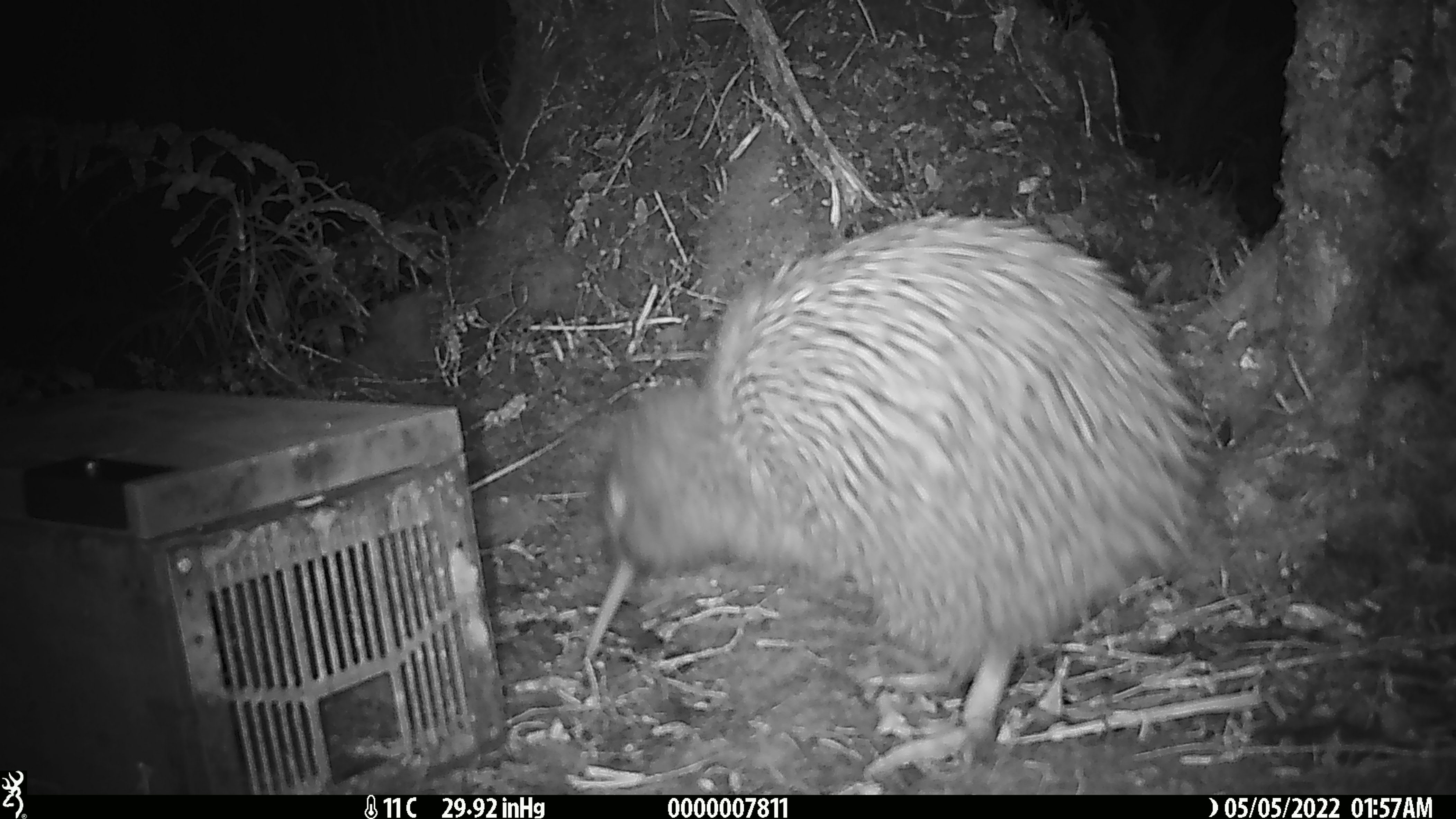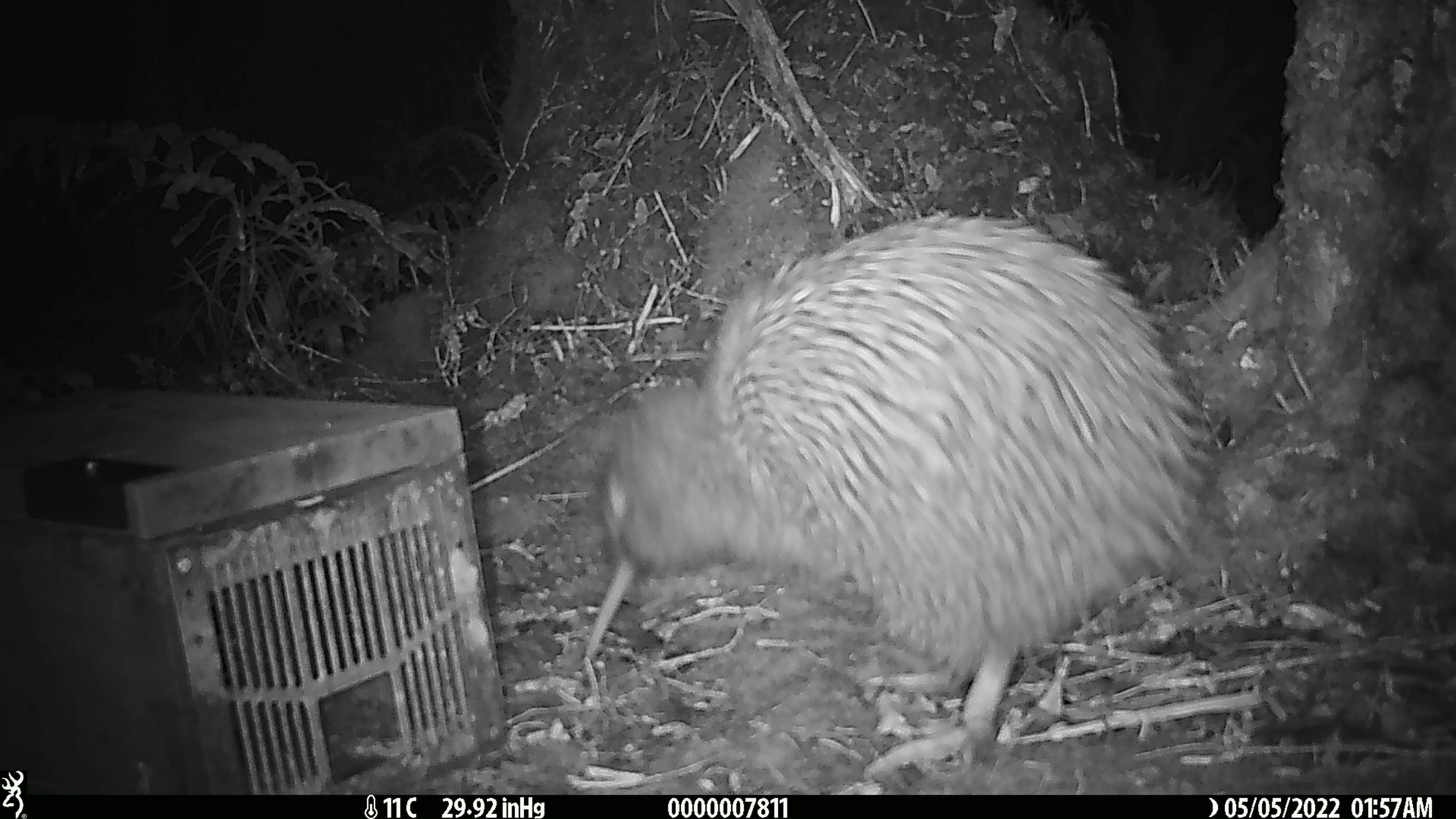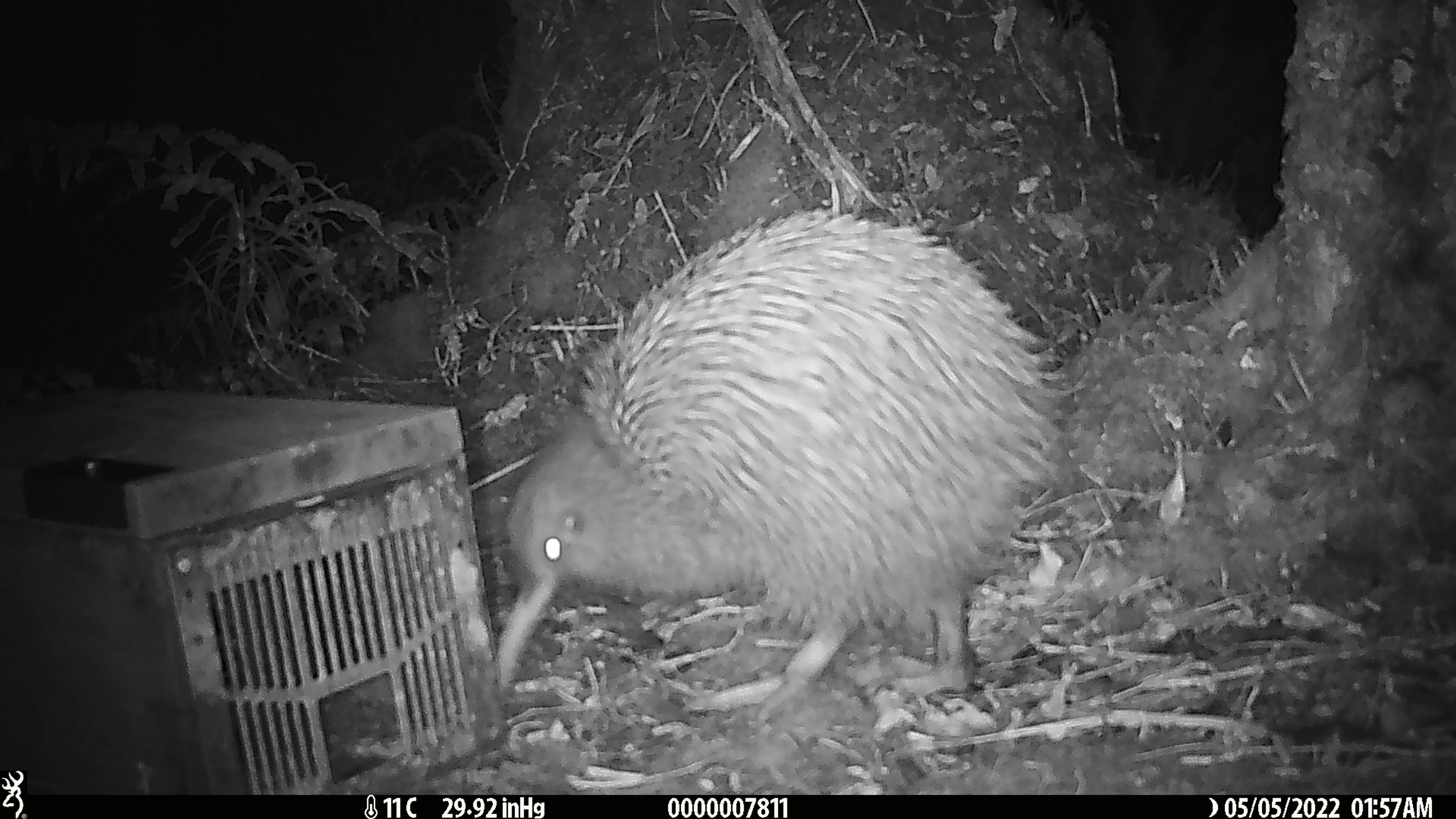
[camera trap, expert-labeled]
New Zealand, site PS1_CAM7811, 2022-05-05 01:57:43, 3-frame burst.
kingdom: Animalia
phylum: Chordata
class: Aves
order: Apterygiformes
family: Apterygidae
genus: Apteryx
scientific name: Apteryx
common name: kiwi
Kiwi (Apteryx).